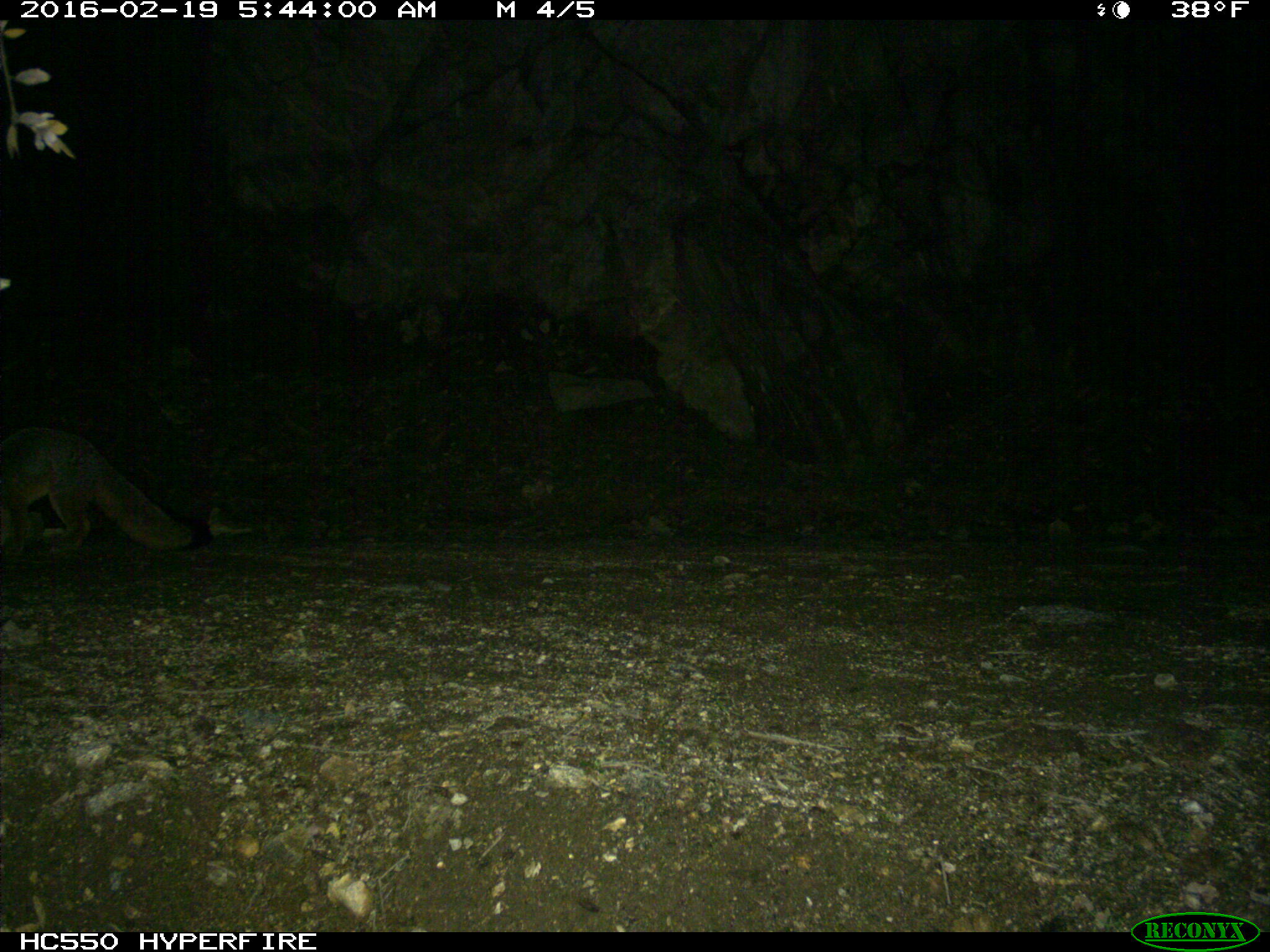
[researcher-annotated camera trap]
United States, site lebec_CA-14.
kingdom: Animalia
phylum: Chordata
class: Mammalia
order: Carnivora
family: Canidae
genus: Urocyon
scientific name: Urocyon cinereoargenteus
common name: gray fox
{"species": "Urocyon cinereoargenteus (gray fox)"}